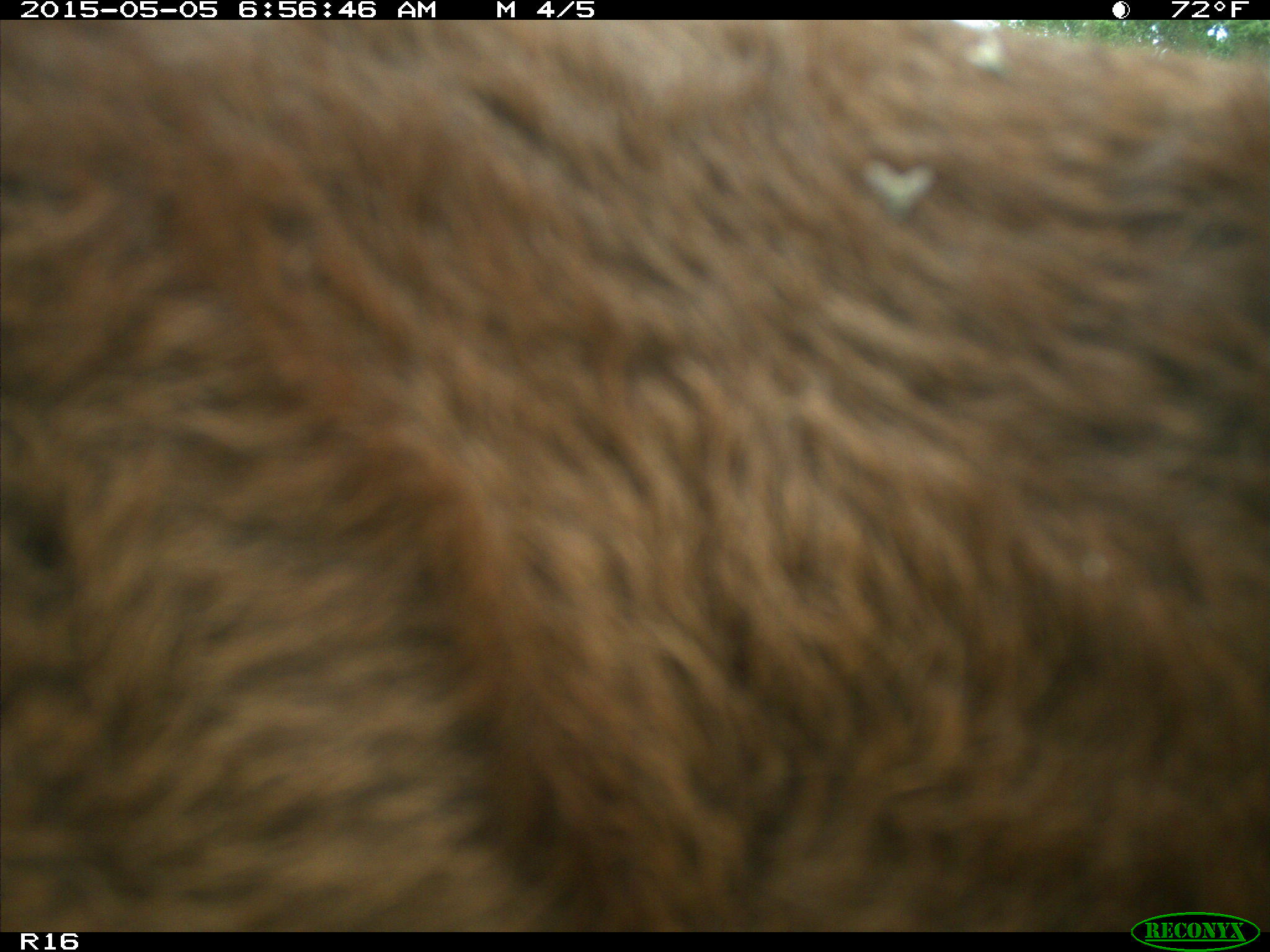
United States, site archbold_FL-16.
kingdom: Animalia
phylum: Chordata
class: Mammalia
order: Artiodactyla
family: Bovidae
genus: Bos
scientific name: Bos taurus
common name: domestic cow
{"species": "Bos taurus (domestic cow)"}